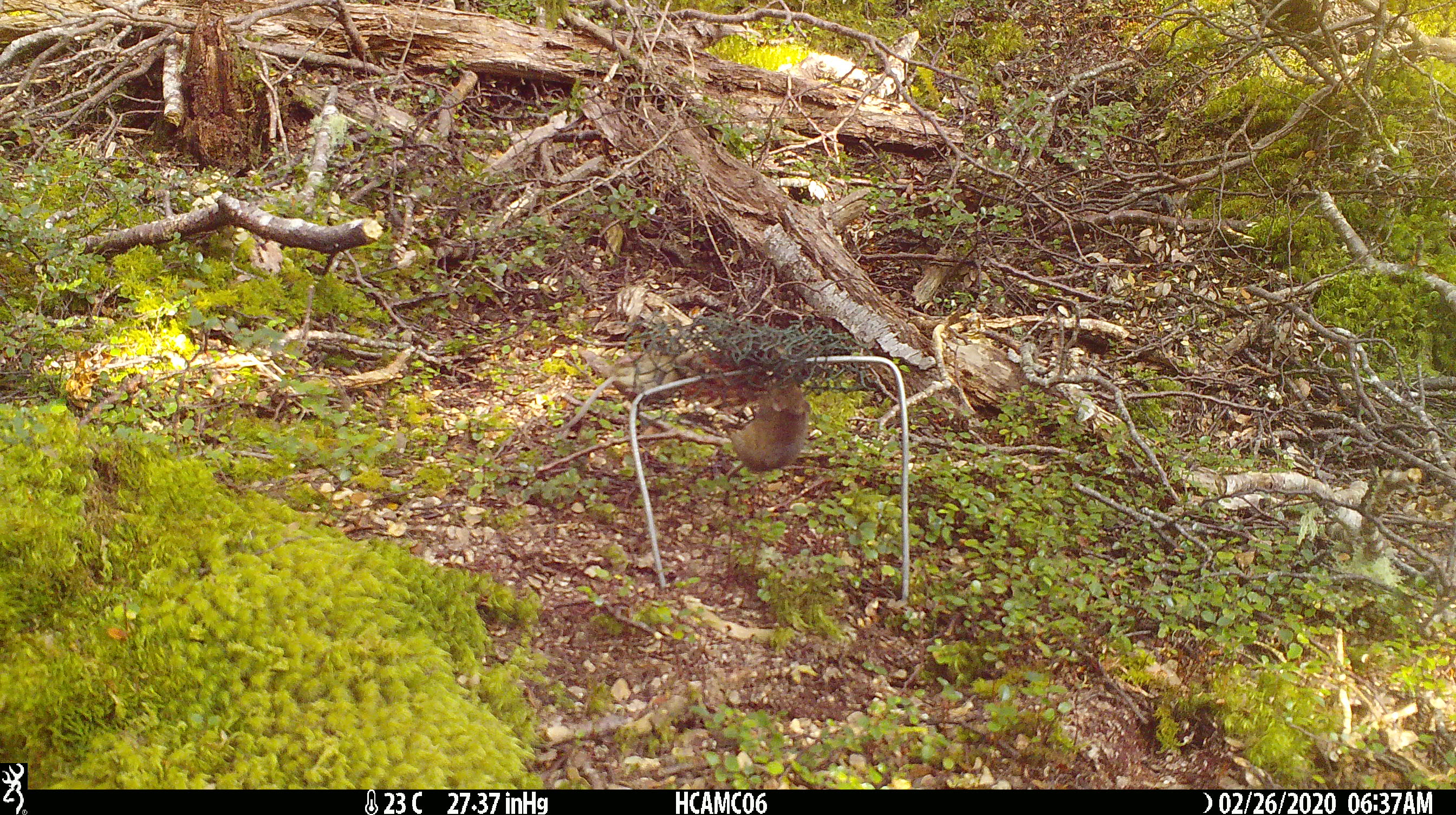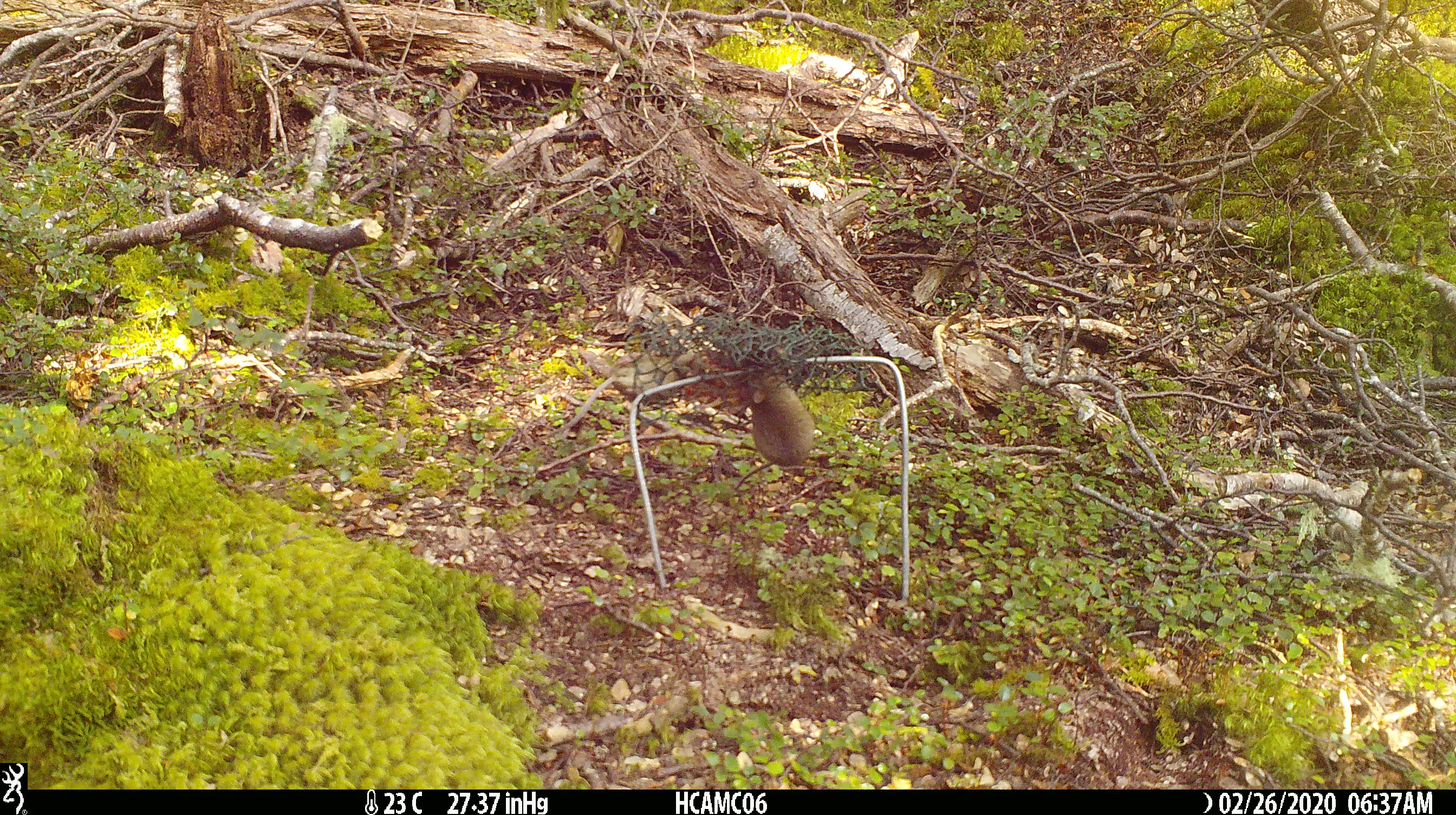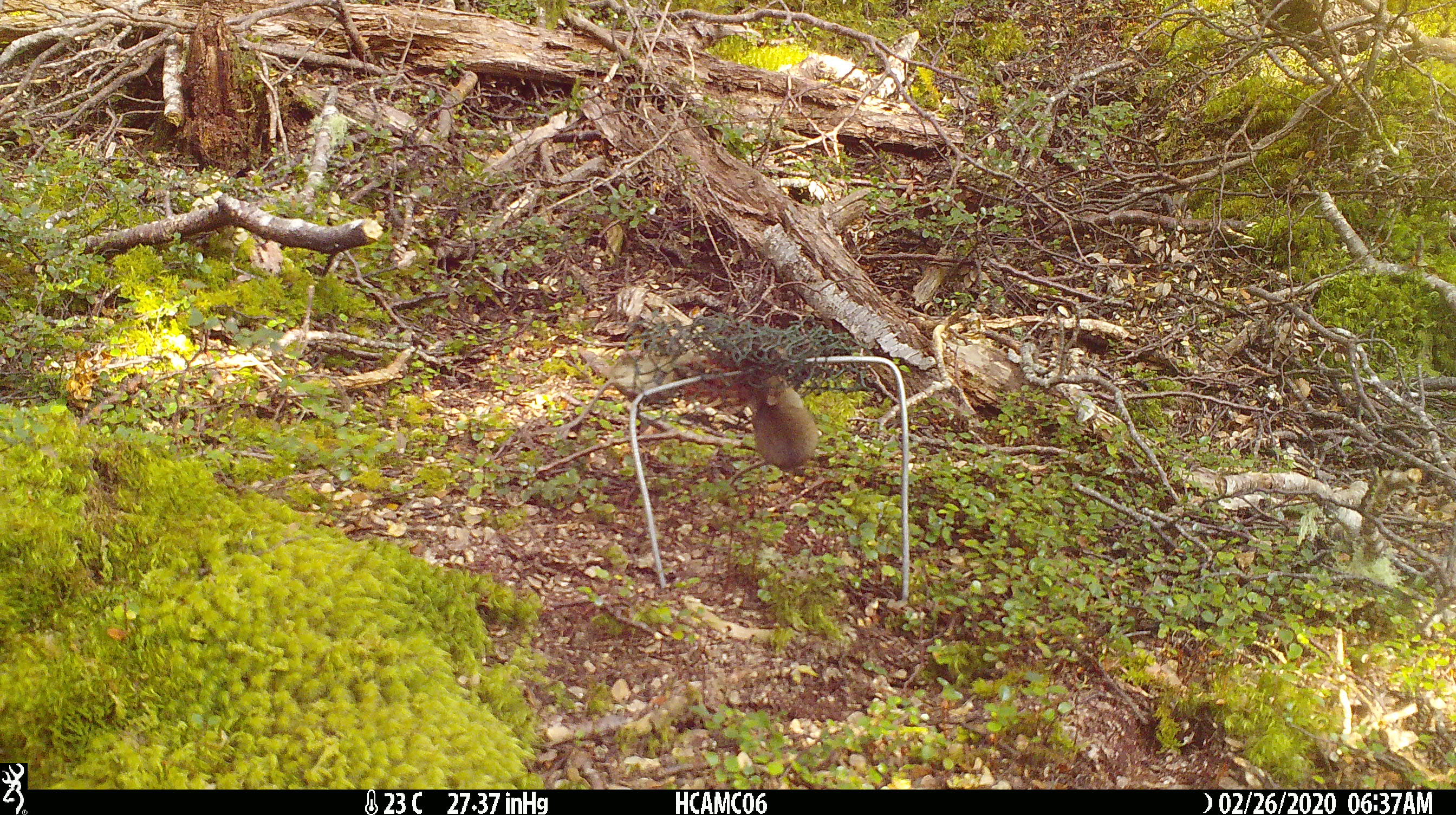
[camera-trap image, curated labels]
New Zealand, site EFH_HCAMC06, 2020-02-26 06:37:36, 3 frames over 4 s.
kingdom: Animalia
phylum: Chordata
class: Mammalia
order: Rodentia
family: Muridae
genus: Mus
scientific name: Mus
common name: mouse